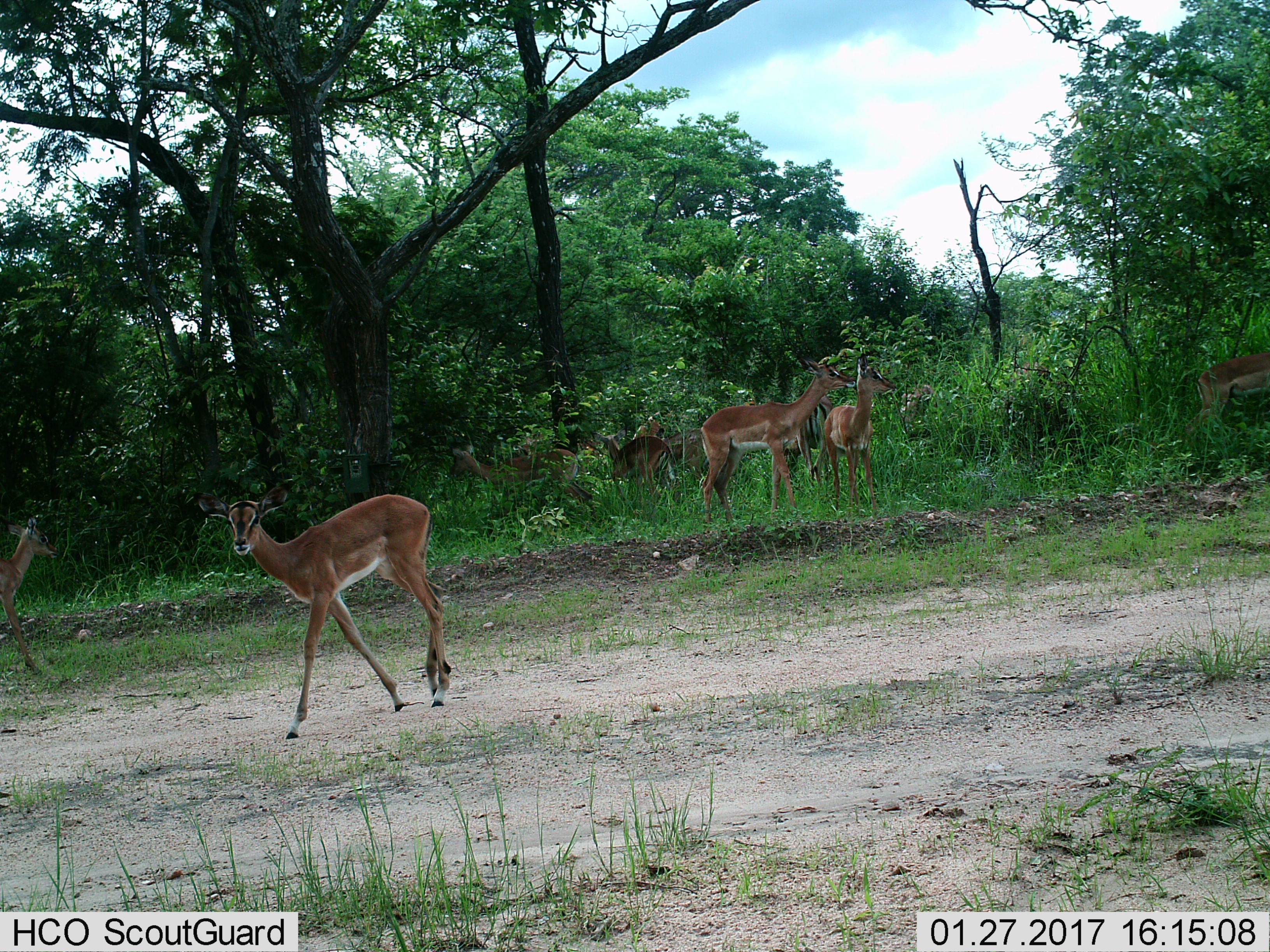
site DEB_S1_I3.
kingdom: Animalia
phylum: Chordata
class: Mammalia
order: Artiodactyla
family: Bovidae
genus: Aepyceros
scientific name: Aepyceros melampus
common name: impala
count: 9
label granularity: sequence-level